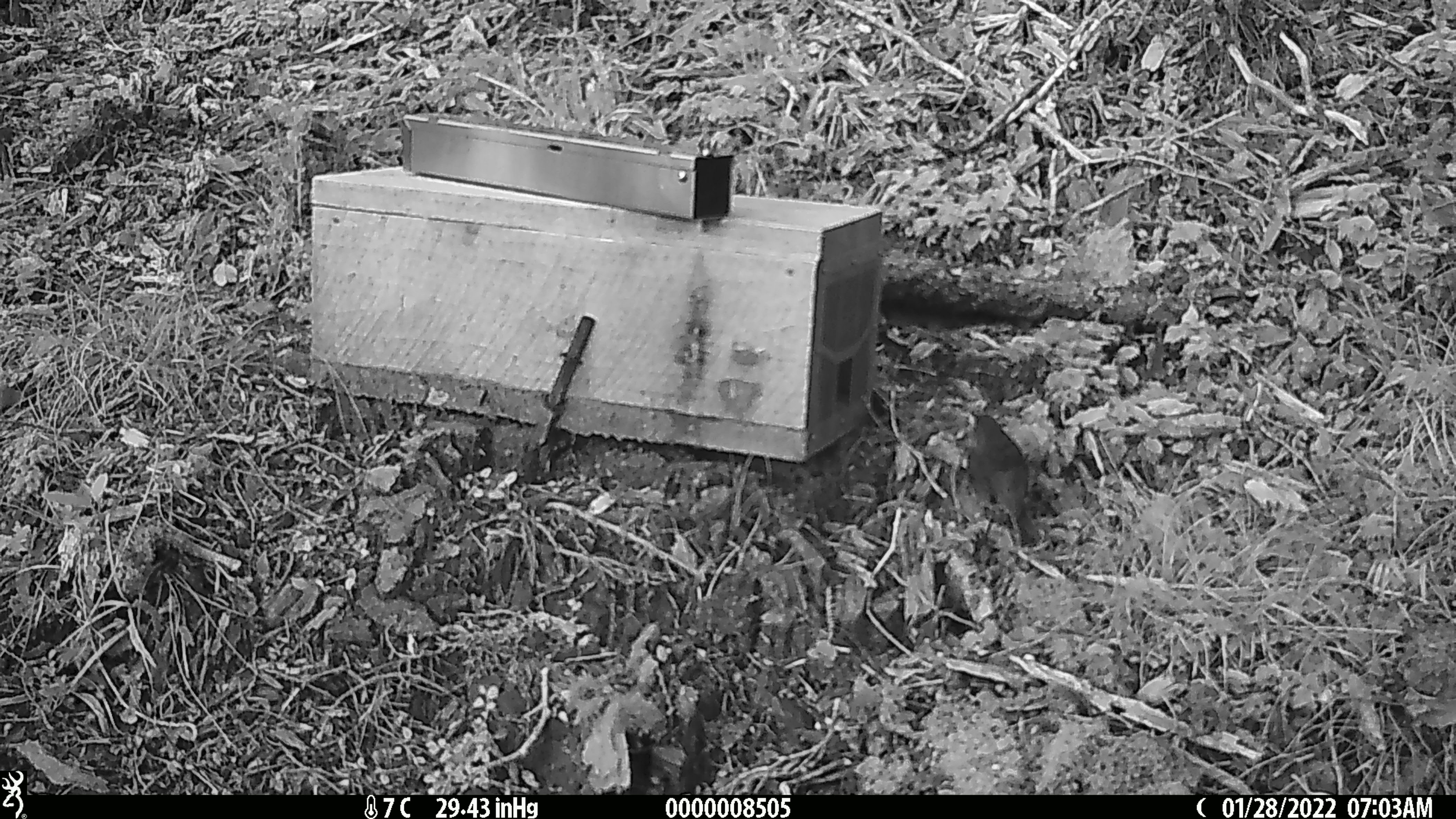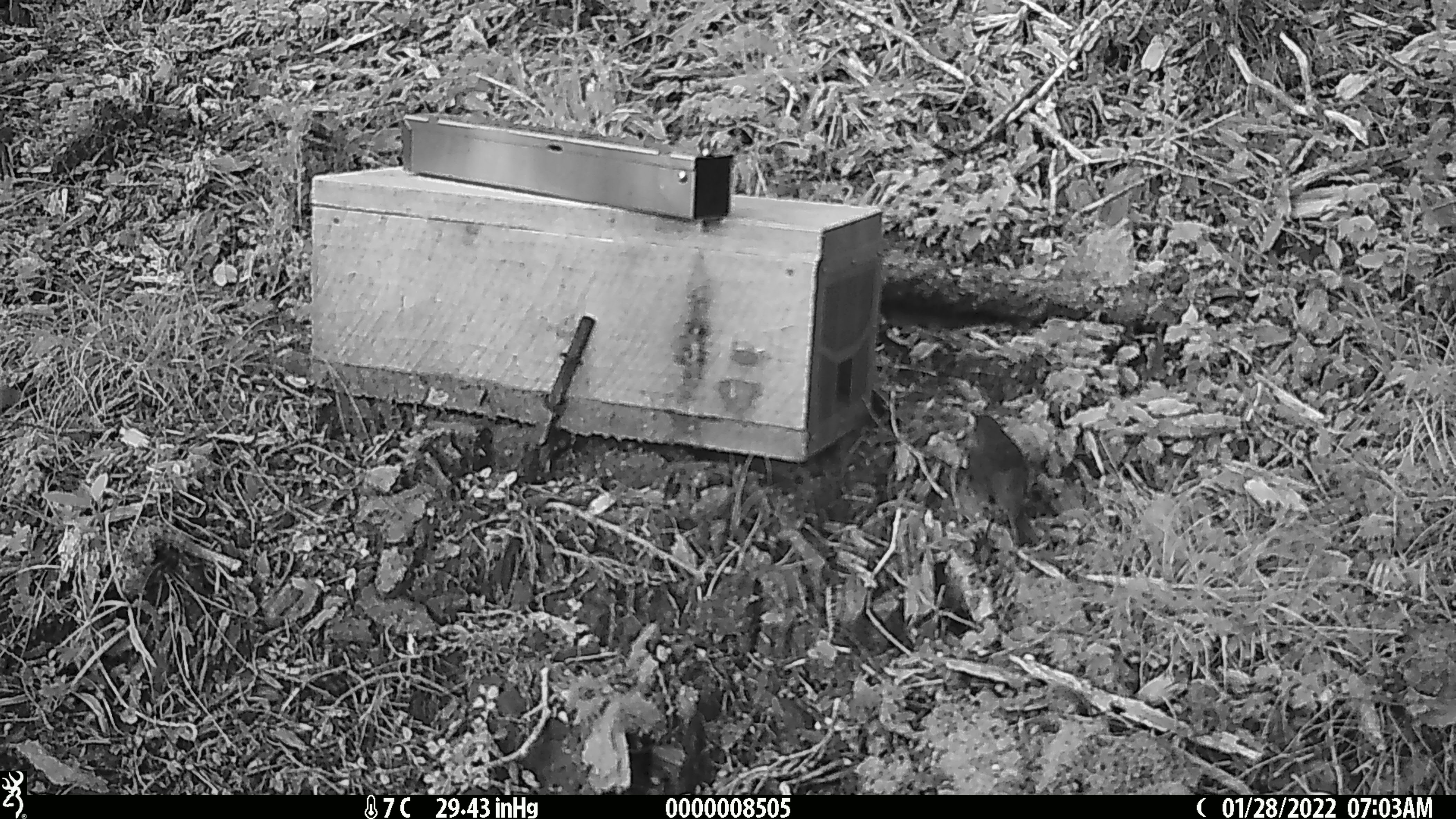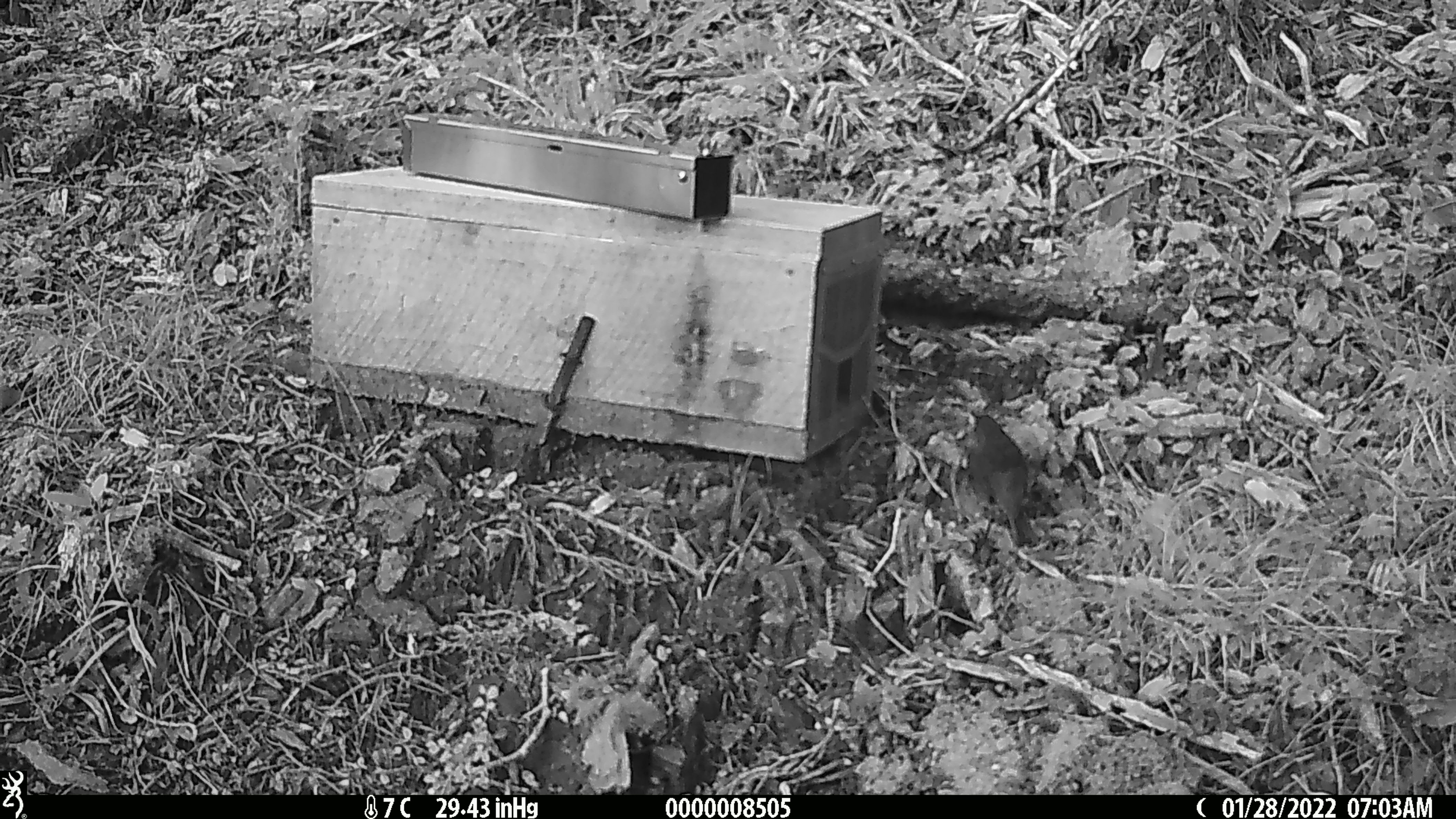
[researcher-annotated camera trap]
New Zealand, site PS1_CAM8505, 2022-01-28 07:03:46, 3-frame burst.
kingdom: Animalia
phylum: Chordata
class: Aves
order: Passeriformes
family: Petroicidae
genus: Petroica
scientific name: Petroica australis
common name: new zealand robin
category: robin